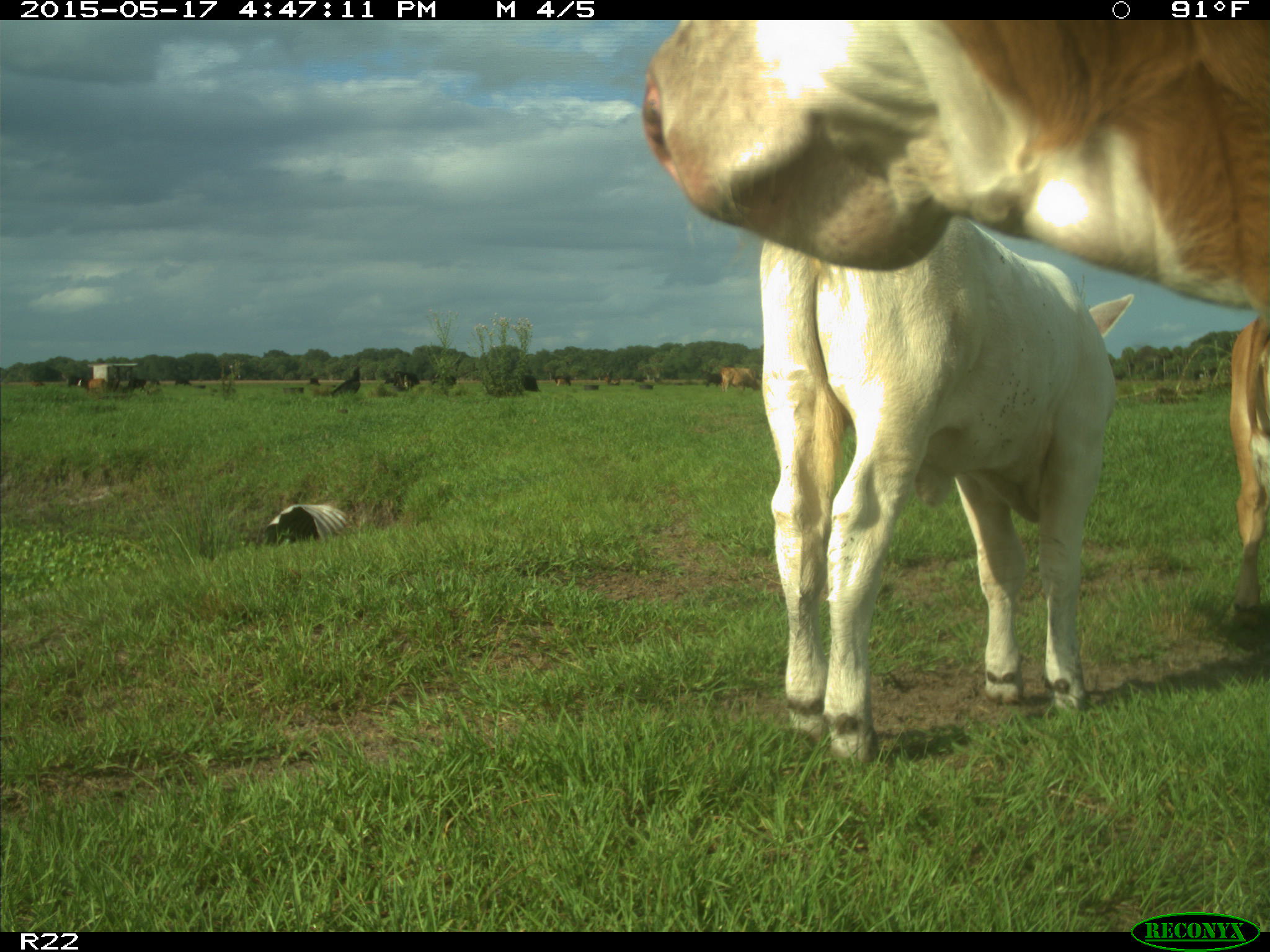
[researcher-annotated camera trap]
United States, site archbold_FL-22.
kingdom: Animalia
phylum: Chordata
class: Mammalia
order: Artiodactyla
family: Bovidae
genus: Bos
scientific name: Bos taurus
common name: domestic cow